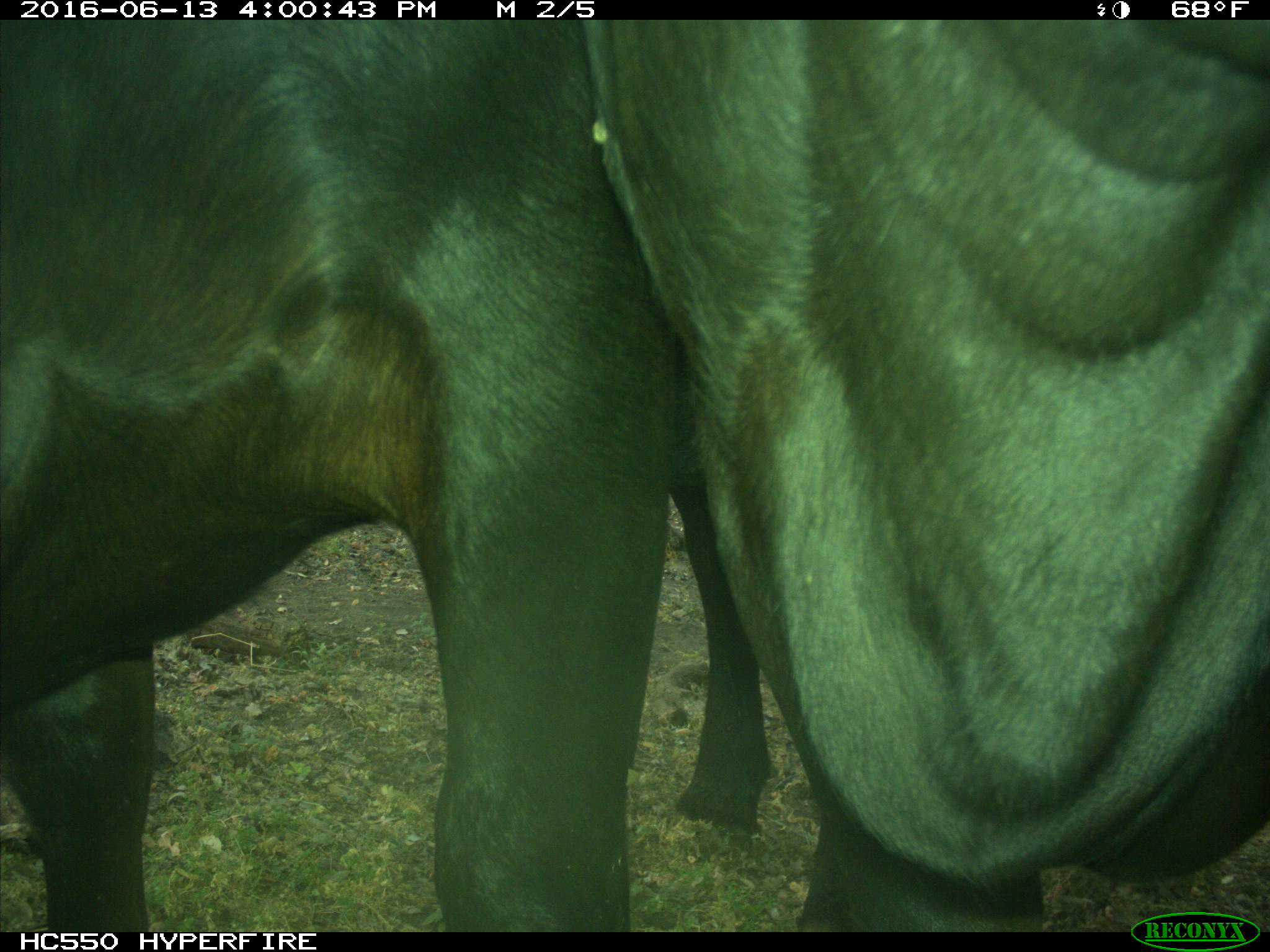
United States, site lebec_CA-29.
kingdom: Animalia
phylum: Chordata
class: Mammalia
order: Artiodactyla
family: Bovidae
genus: Bos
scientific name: Bos taurus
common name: domestic cow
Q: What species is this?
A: Bos taurus (domestic cow).